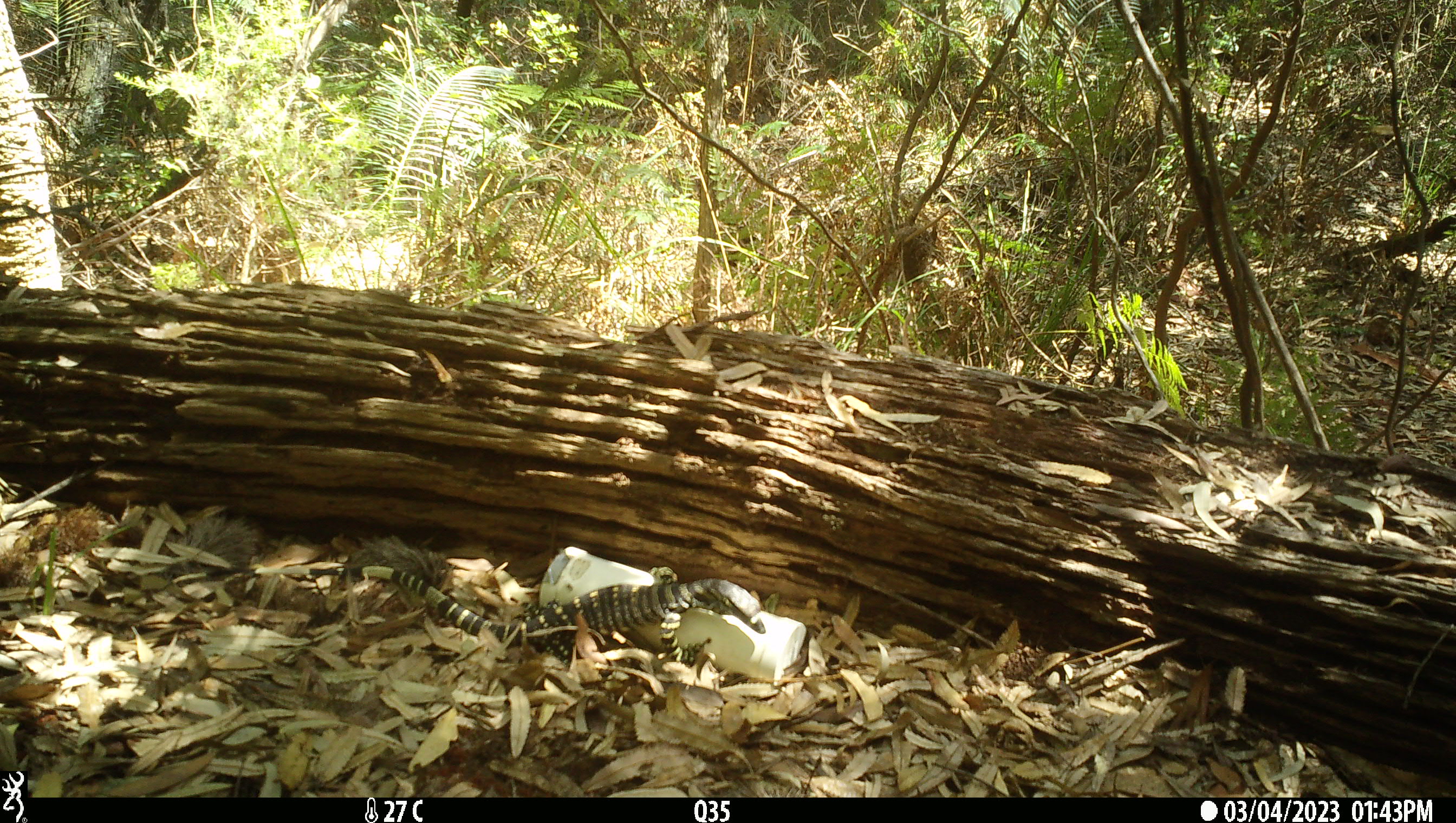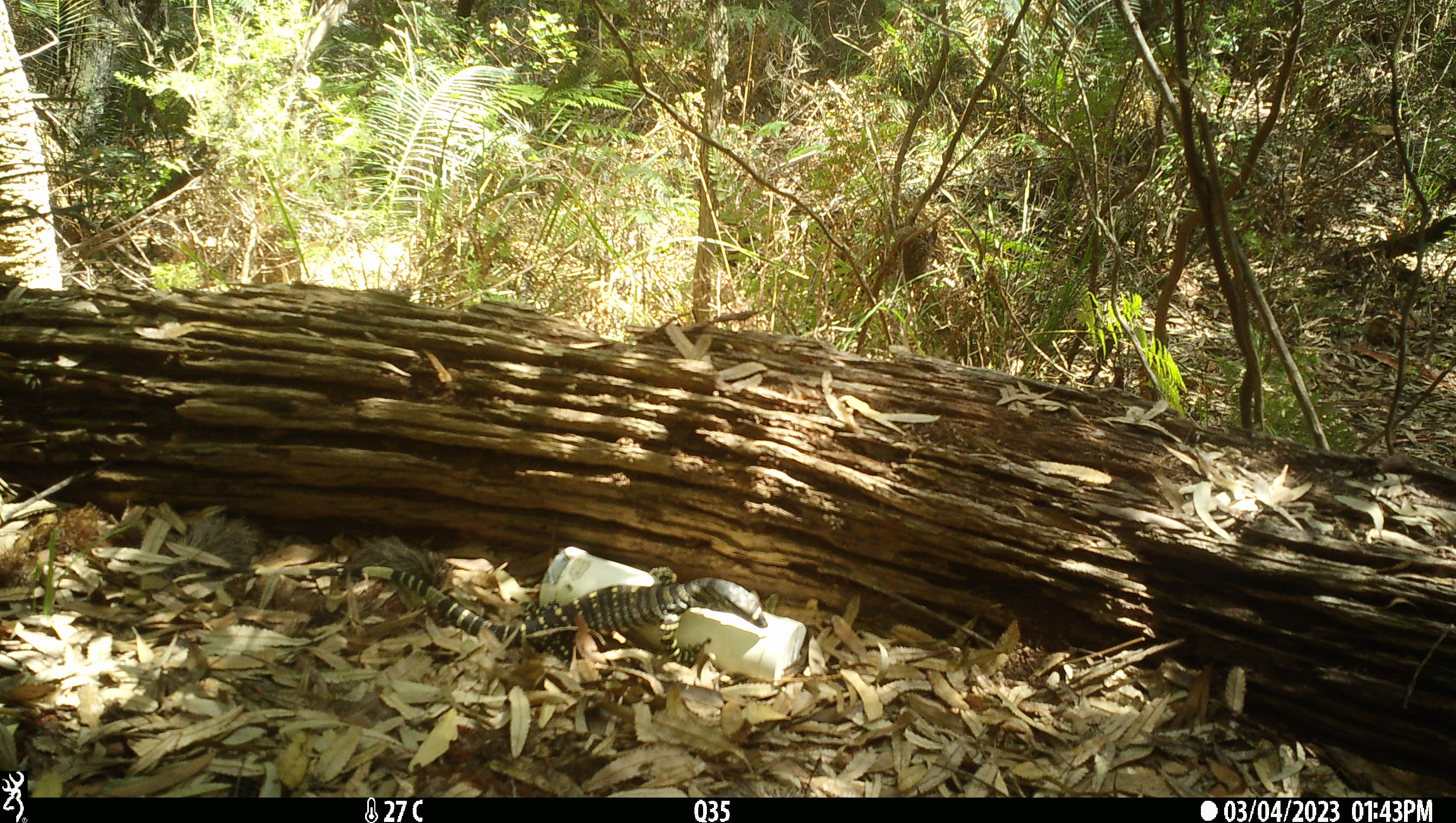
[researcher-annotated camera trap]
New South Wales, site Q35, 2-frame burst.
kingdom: Animalia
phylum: Chordata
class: Reptilia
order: Squamata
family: Varanidae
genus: Varanus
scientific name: Varanus varius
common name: lace monitor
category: goanna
Goanna (lace monitor) (Varanus varius).